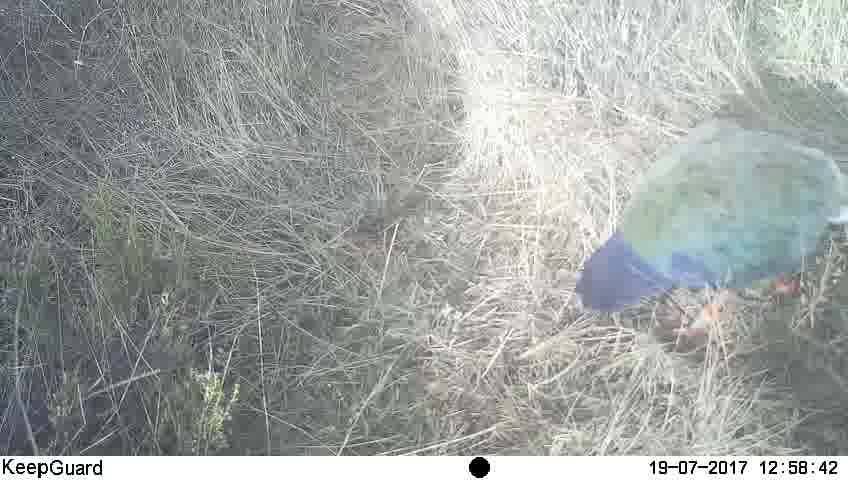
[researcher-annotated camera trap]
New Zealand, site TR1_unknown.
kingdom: Animalia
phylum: Chordata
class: Aves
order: Gruiformes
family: Rallidae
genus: Porphyrio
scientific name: Porphyrio mantelli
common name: takahe